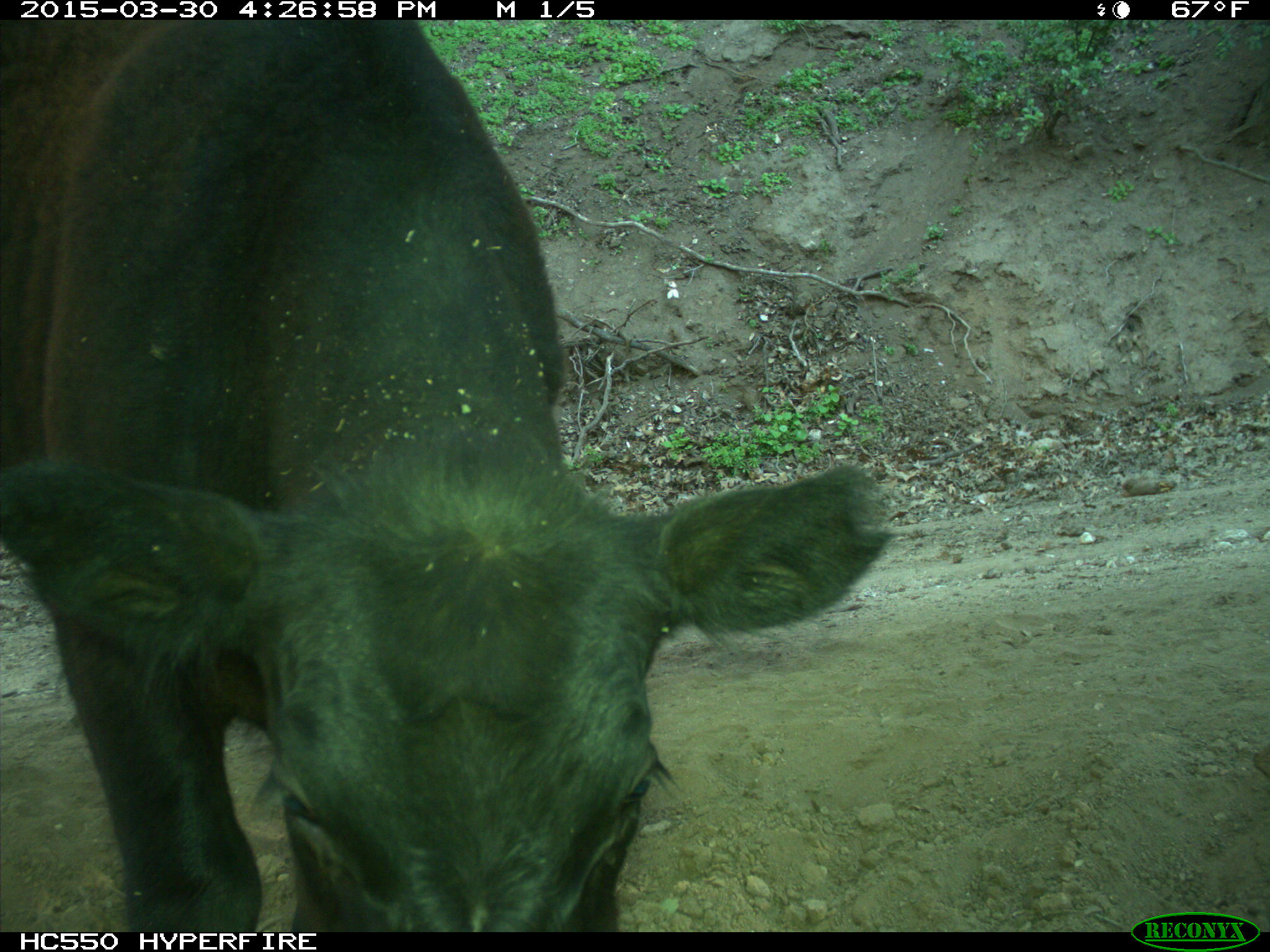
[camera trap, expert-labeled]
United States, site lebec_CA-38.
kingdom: Animalia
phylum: Chordata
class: Mammalia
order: Artiodactyla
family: Bovidae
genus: Bos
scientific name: Bos taurus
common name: domestic cow